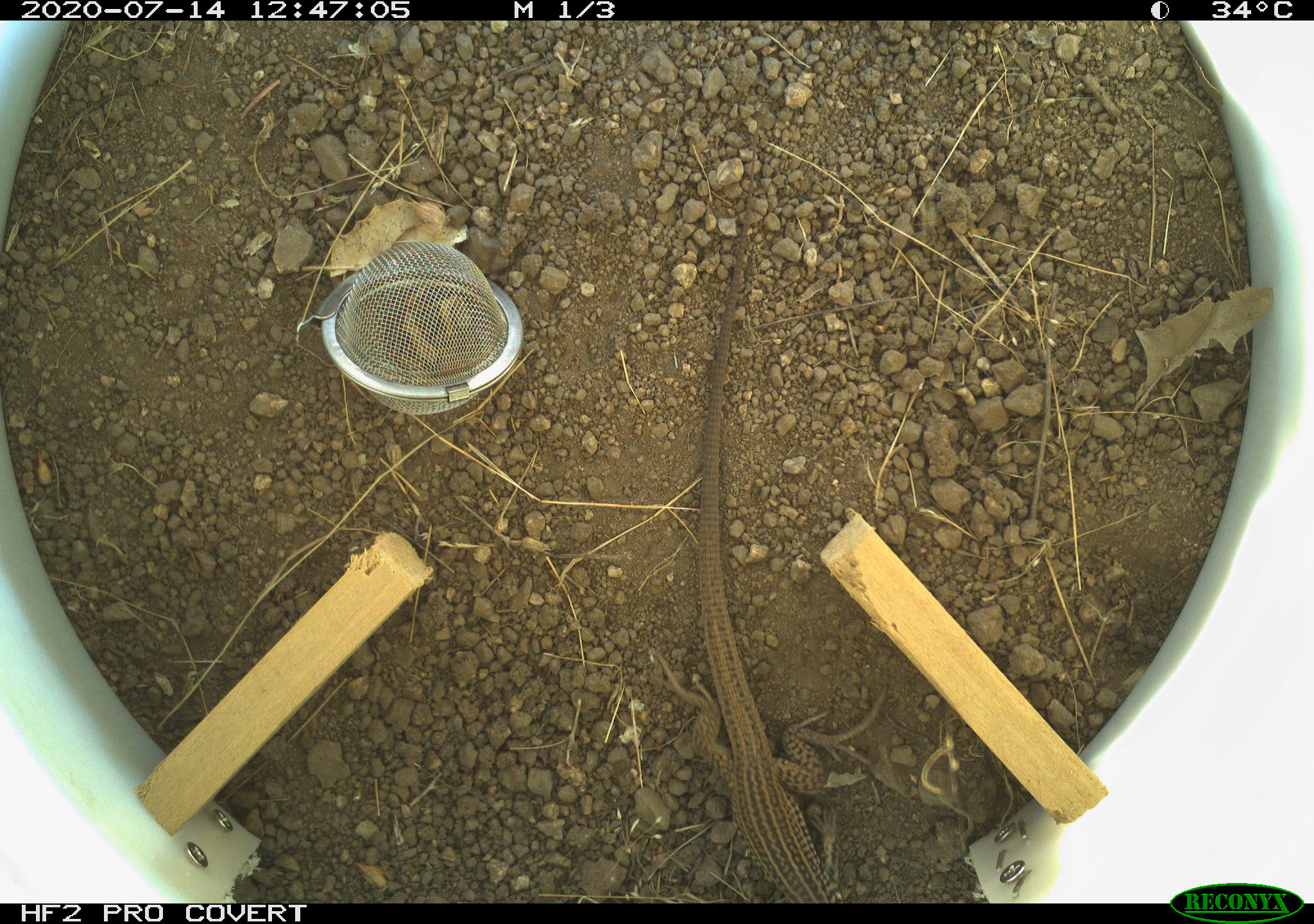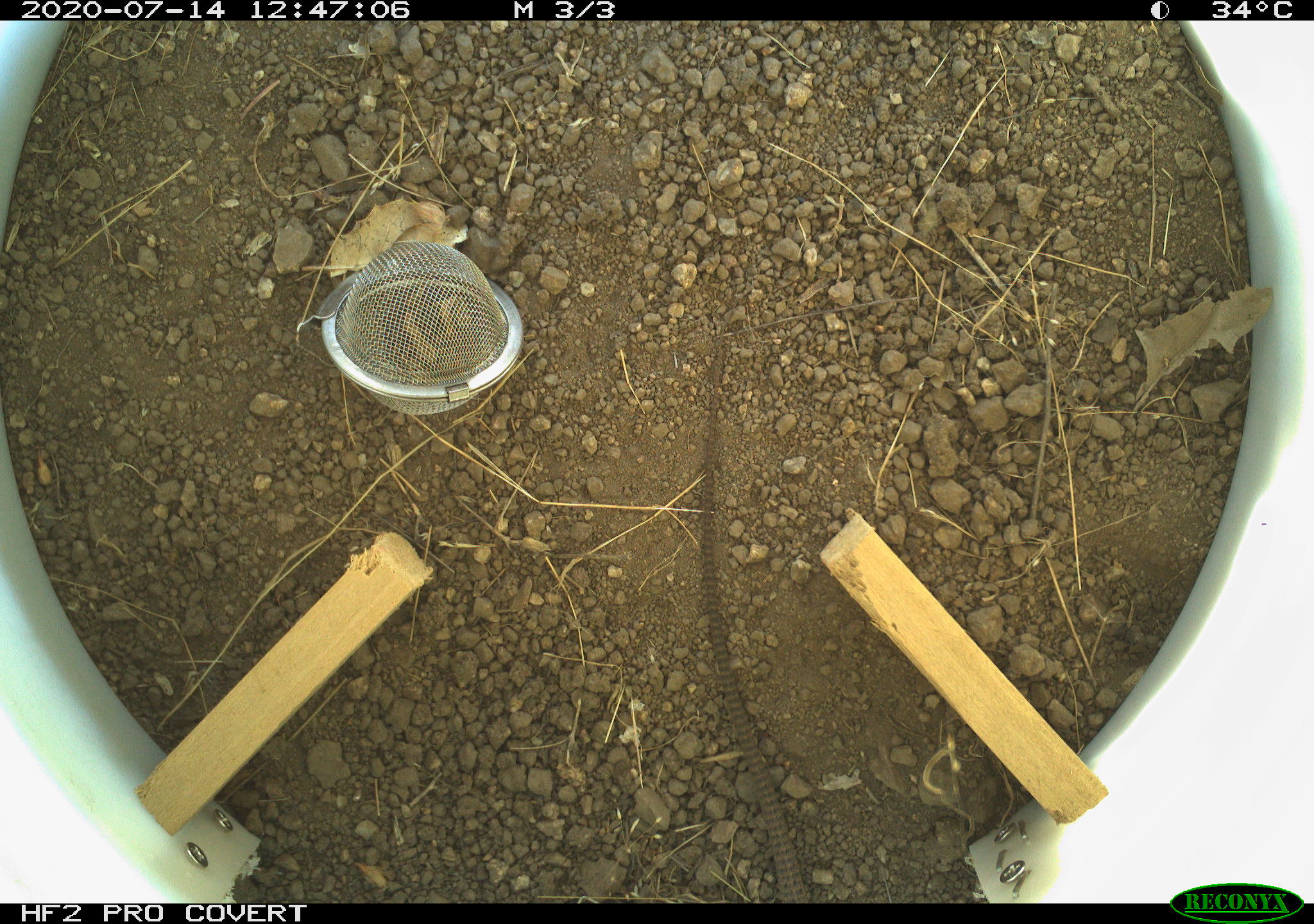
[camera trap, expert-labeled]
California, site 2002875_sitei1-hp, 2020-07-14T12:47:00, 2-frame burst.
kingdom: Animalia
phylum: Chordata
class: Reptilia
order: Squamata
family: Teiidae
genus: Aspidoscelis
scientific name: Aspidoscelis tigris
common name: western whiptail